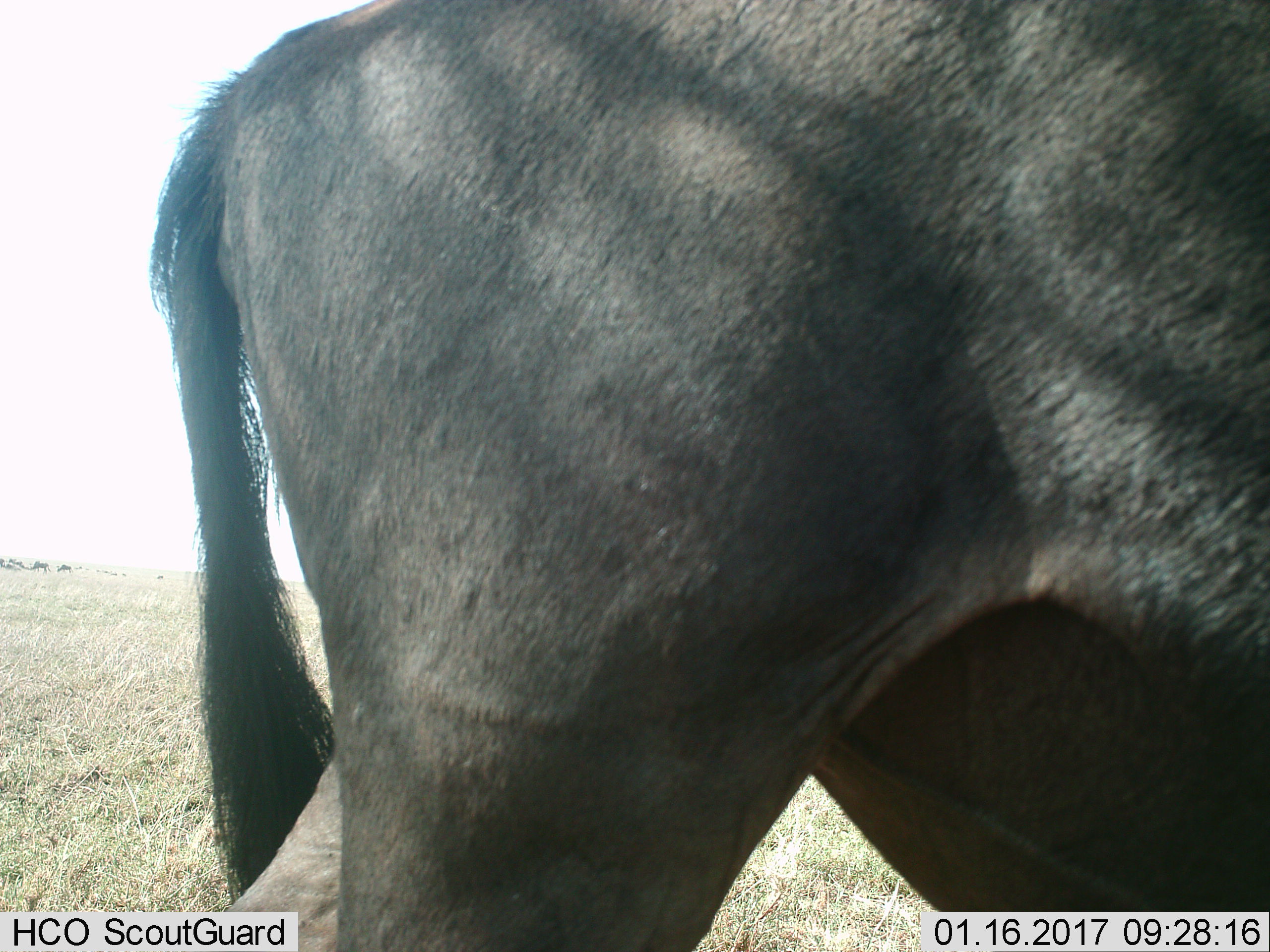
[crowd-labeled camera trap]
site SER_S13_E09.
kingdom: Animalia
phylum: Chordata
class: Mammalia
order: Artiodactyla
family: Bovidae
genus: Connochaetes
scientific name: Connochaetes taurinus taurinus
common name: blue wildebeest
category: wildebeestblue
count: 1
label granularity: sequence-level